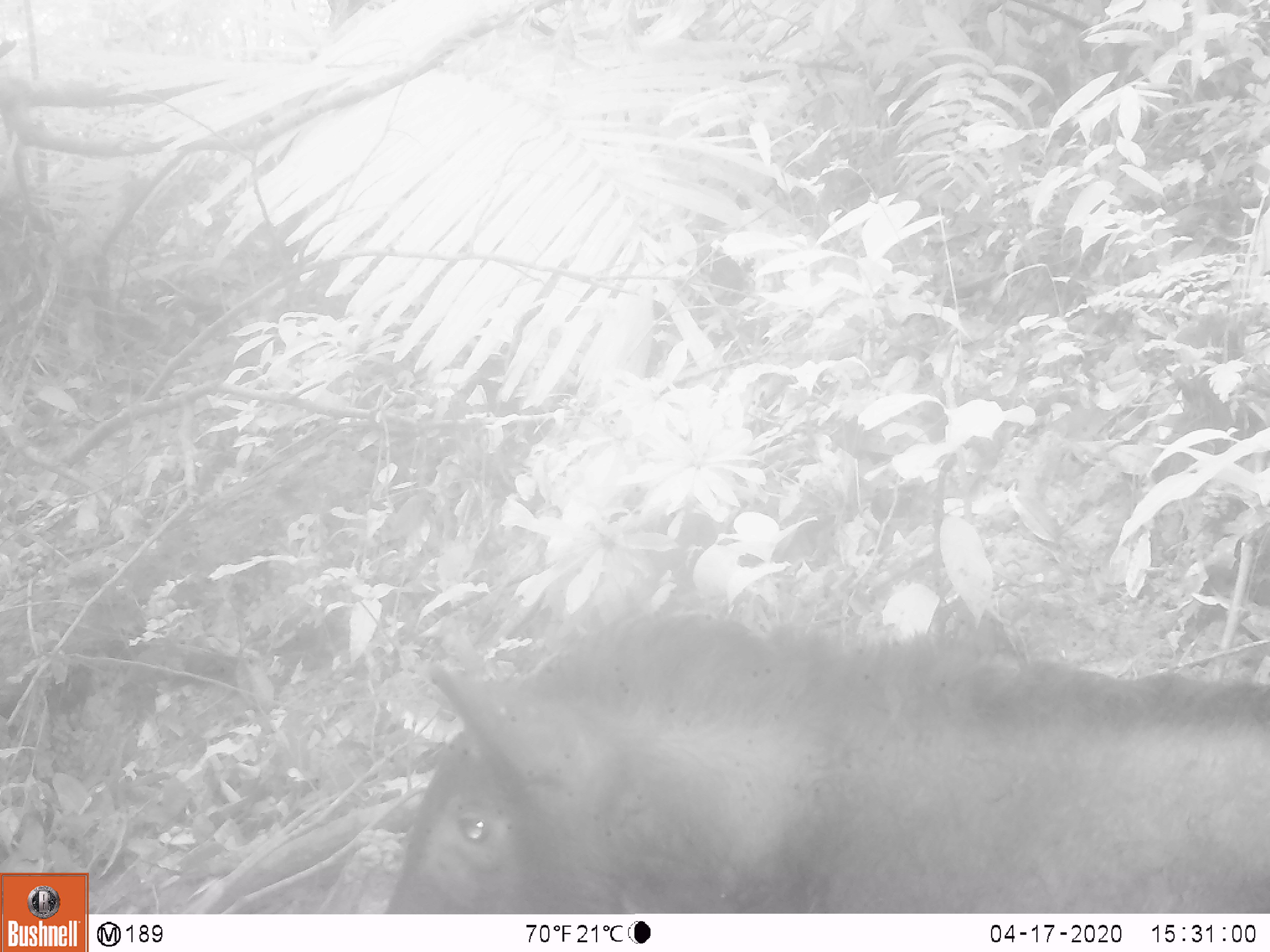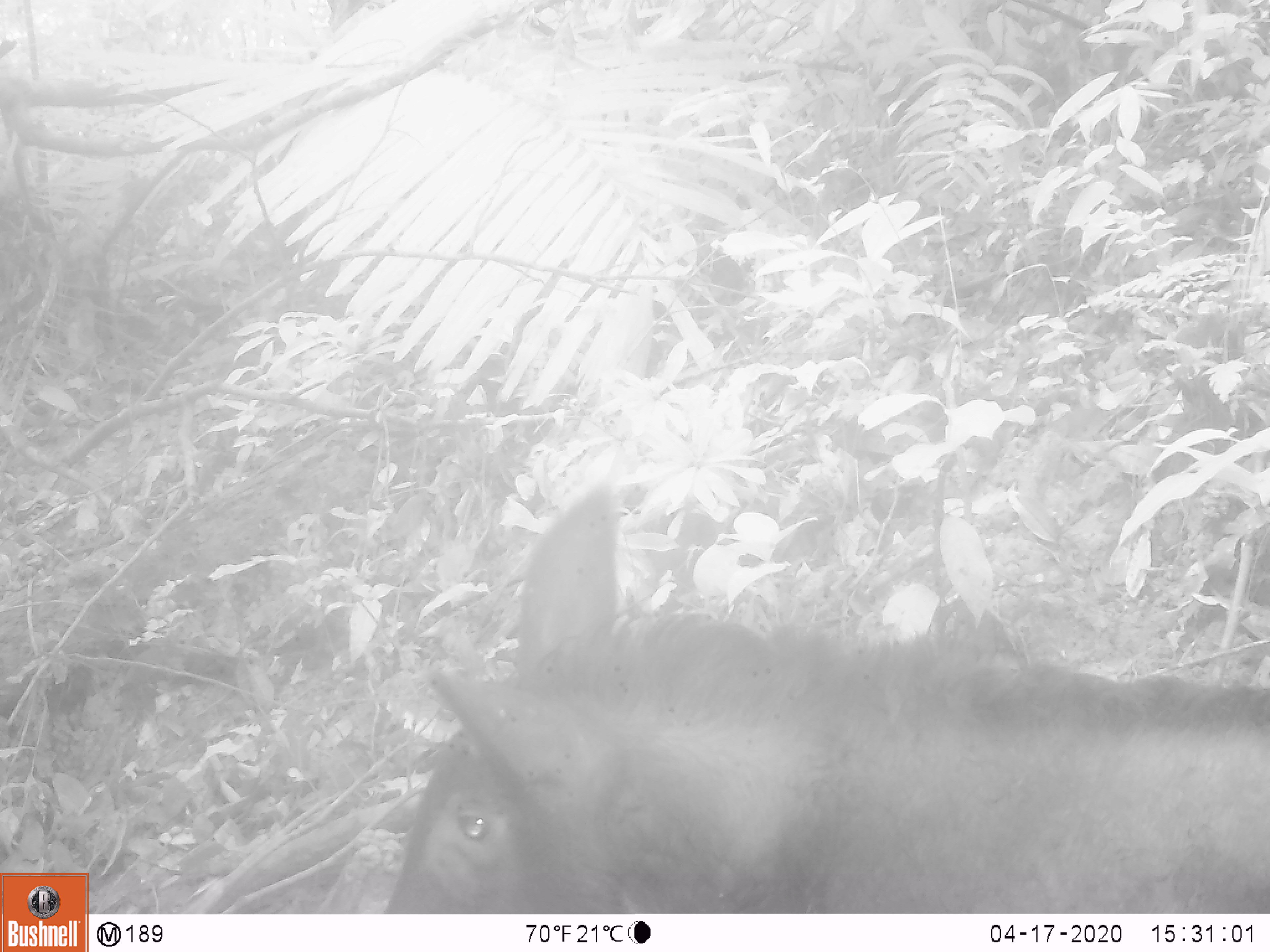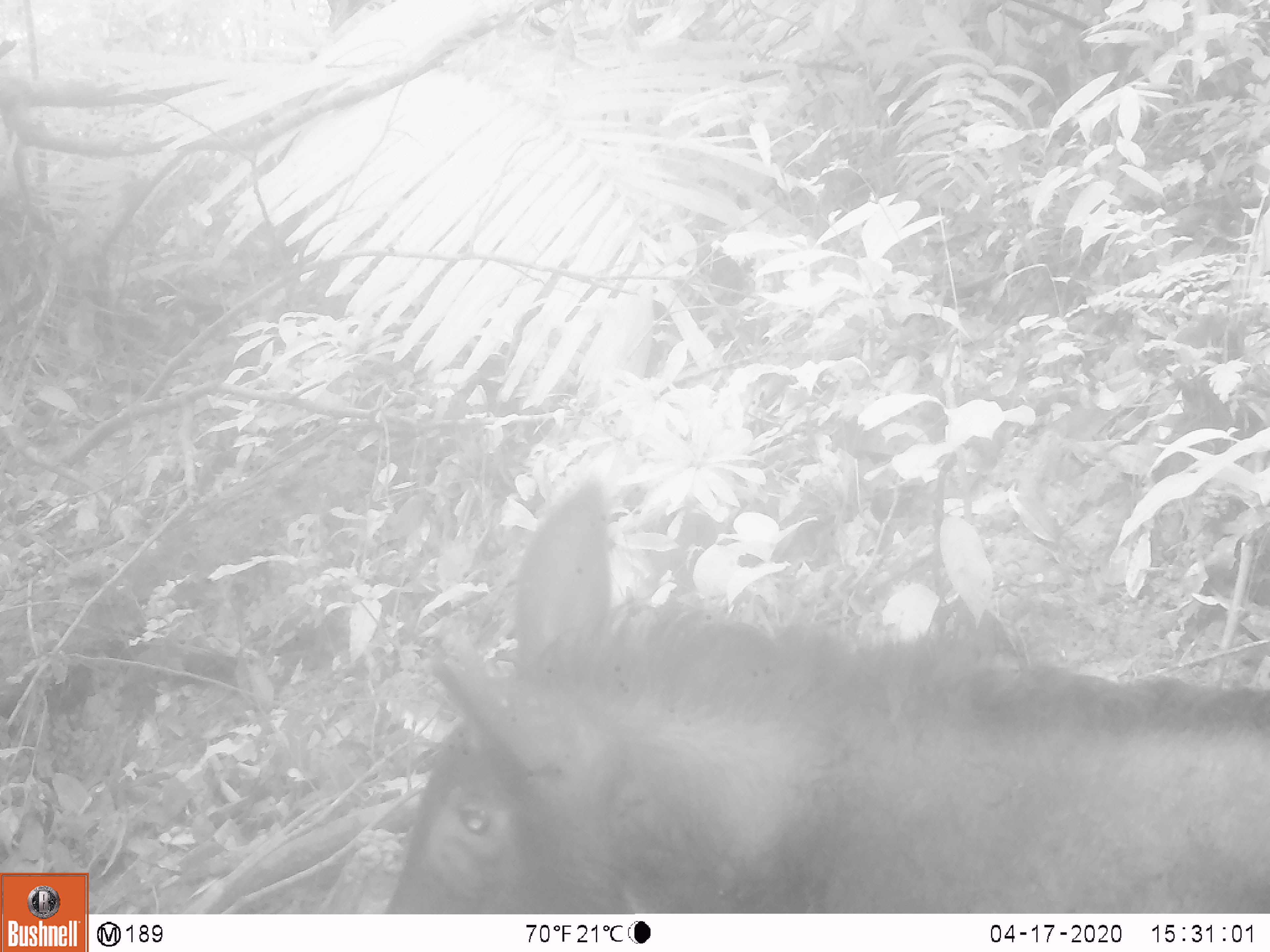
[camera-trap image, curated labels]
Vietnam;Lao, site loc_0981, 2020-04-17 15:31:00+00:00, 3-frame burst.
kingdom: Animalia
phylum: Chordata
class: Mammalia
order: Artiodactyla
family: Bovidae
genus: Capricornis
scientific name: Capricornis sumatraensis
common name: chinese serow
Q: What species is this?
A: Chinese serow (Capricornis sumatraensis).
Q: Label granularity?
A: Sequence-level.